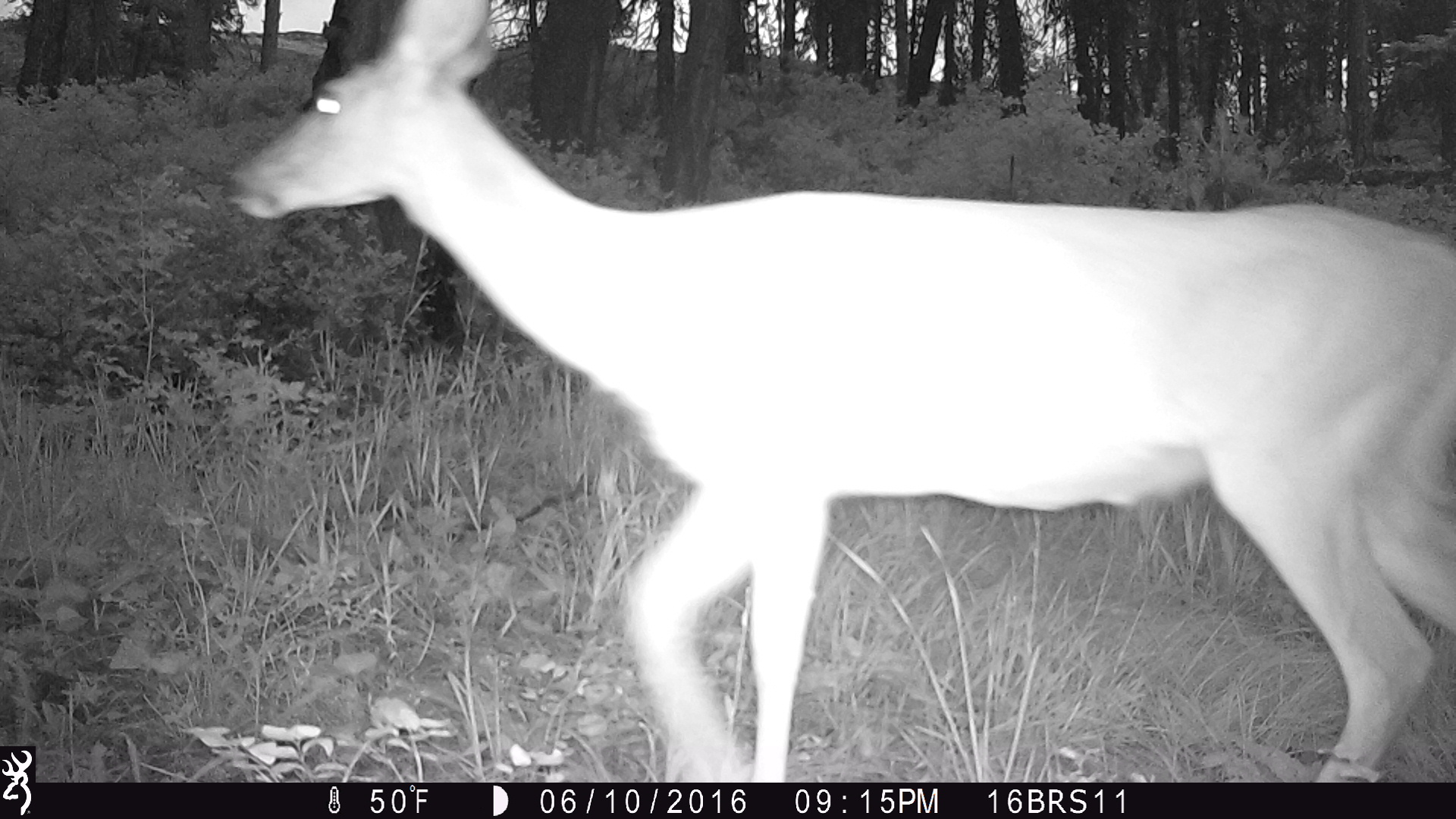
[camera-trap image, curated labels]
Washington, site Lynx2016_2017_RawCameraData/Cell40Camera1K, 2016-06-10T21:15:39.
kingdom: Animalia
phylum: Chordata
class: Mammalia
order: Artiodactyla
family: Cervidae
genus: Odocoileus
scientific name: Odocoileus hemionus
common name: mule deer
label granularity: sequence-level